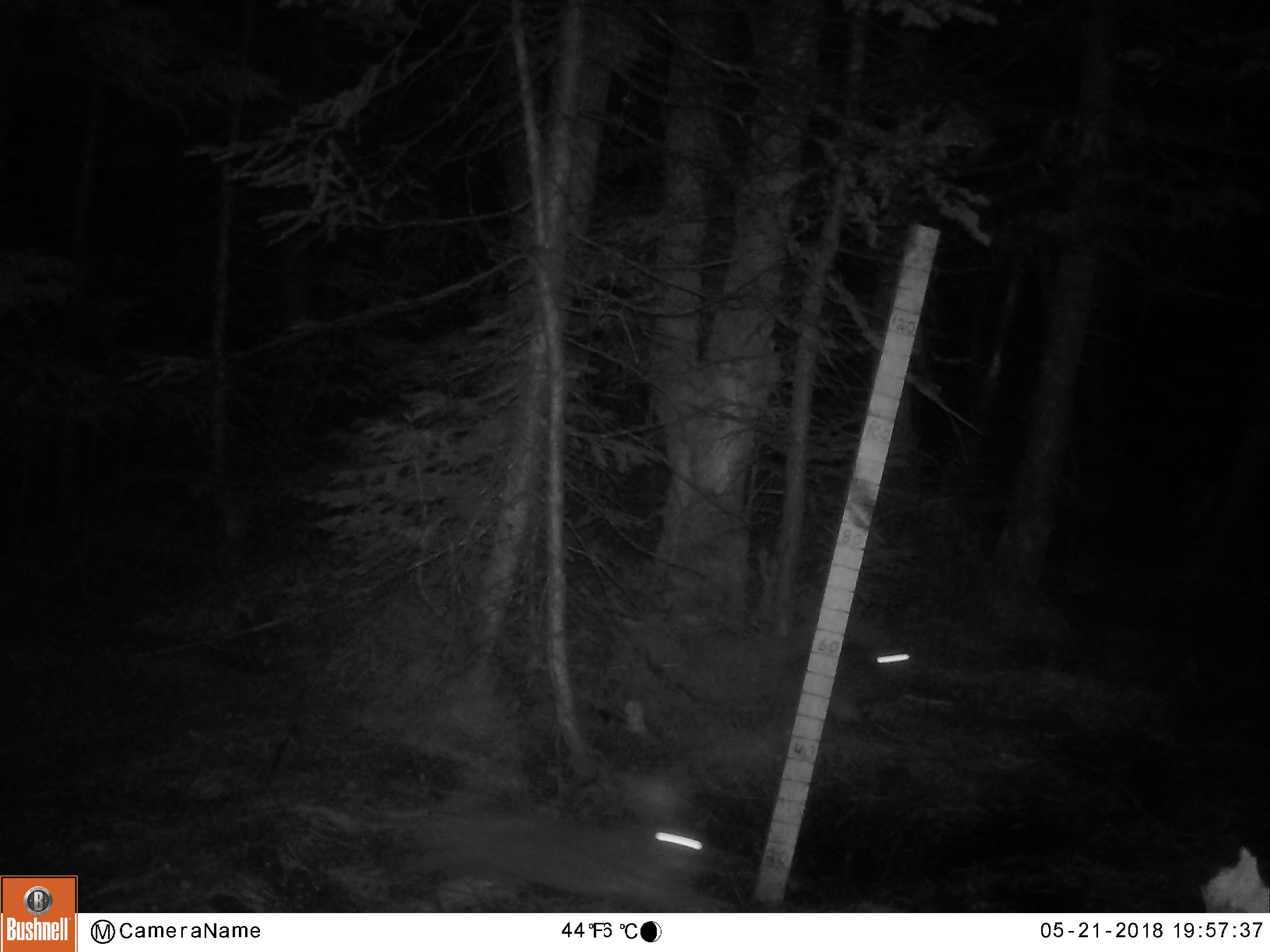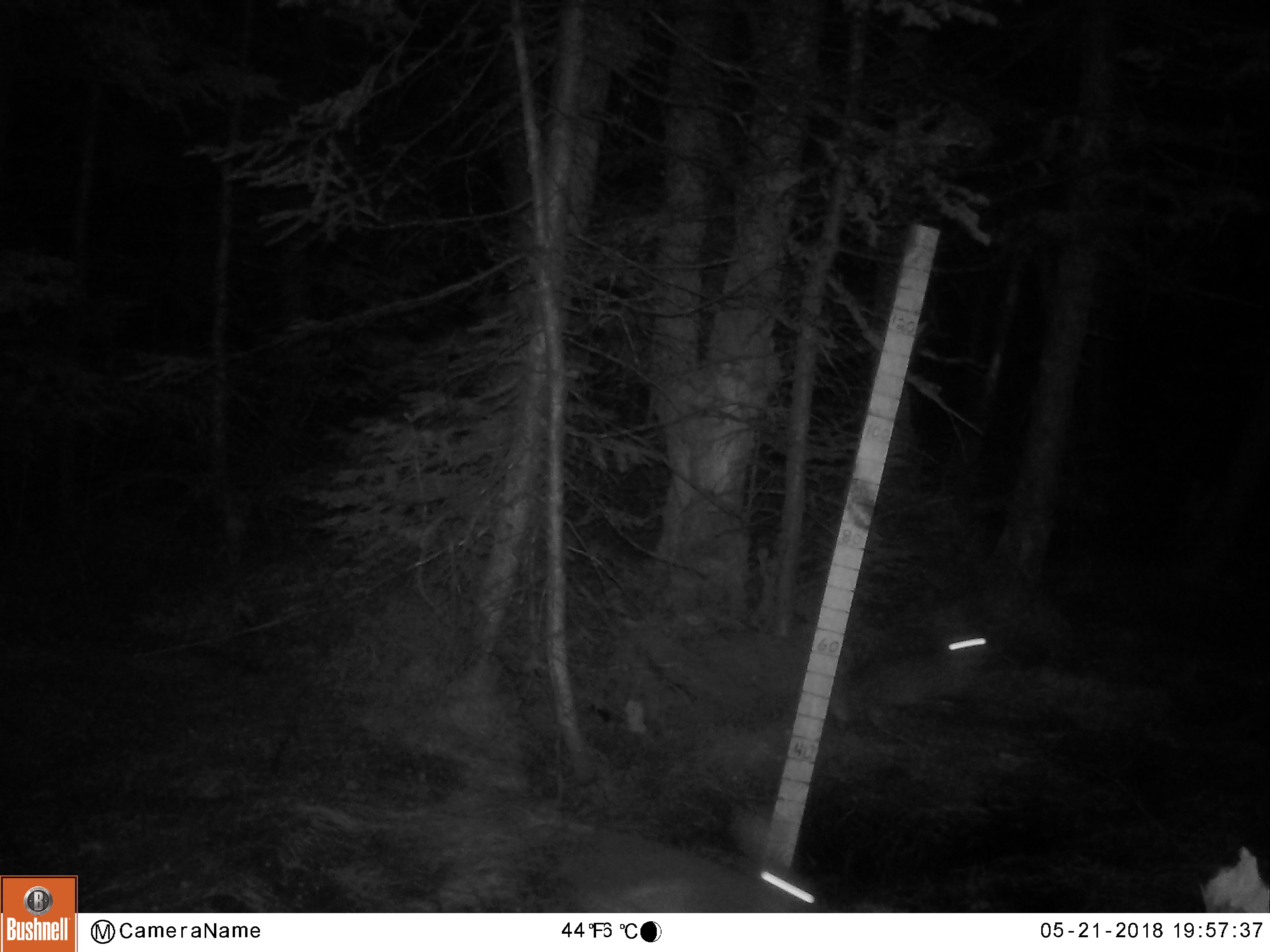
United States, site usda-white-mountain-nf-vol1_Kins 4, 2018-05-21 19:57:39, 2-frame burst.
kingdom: Animalia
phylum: Chordata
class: Mammalia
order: Lagomorpha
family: Leporidae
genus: Lepus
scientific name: Lepus americanus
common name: snowshoe hare